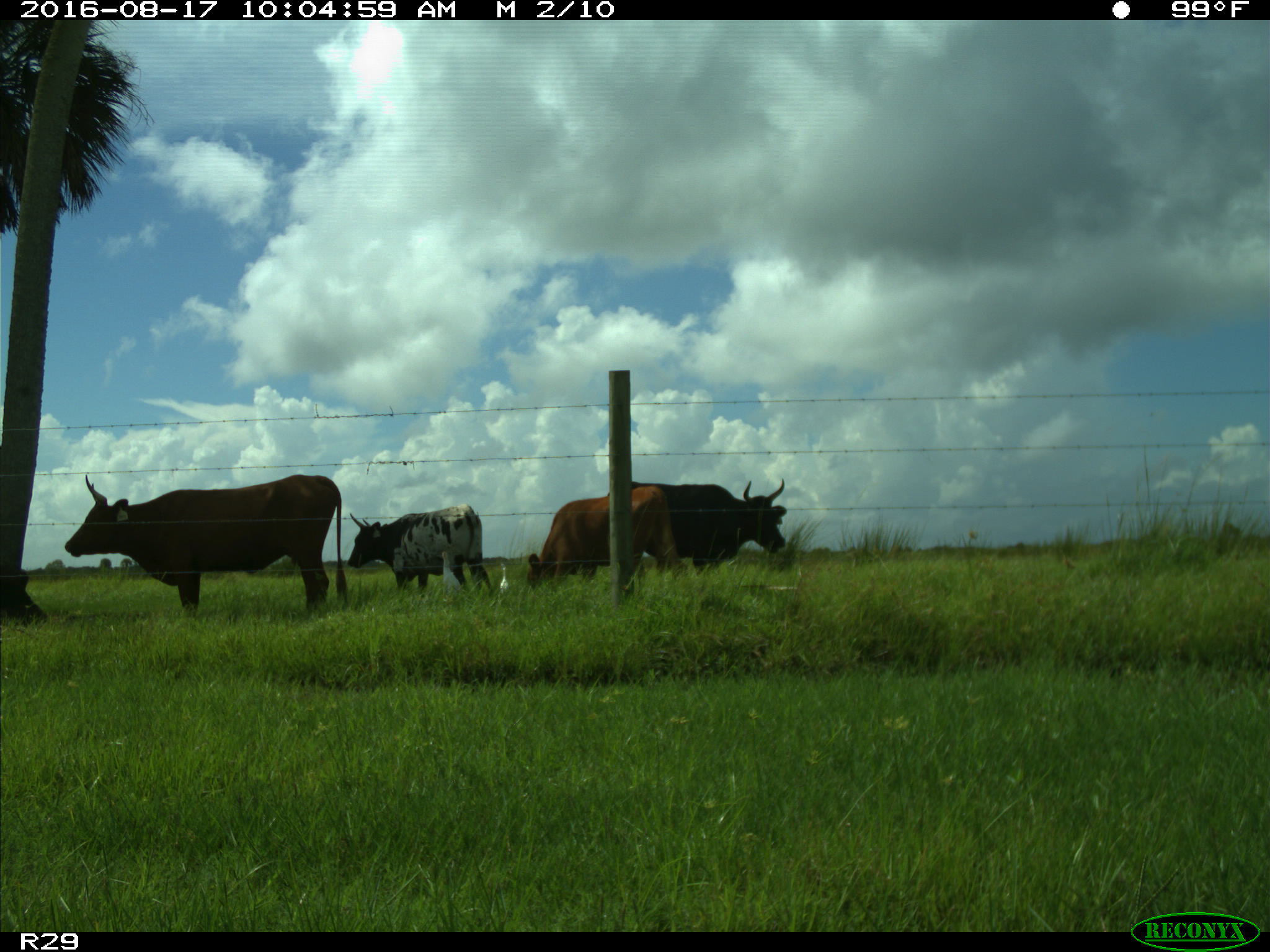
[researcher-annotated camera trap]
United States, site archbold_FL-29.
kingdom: Animalia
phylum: Chordata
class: Mammalia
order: Artiodactyla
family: Bovidae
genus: Bos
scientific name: Bos taurus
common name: domestic cow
Bos taurus (domestic cow).